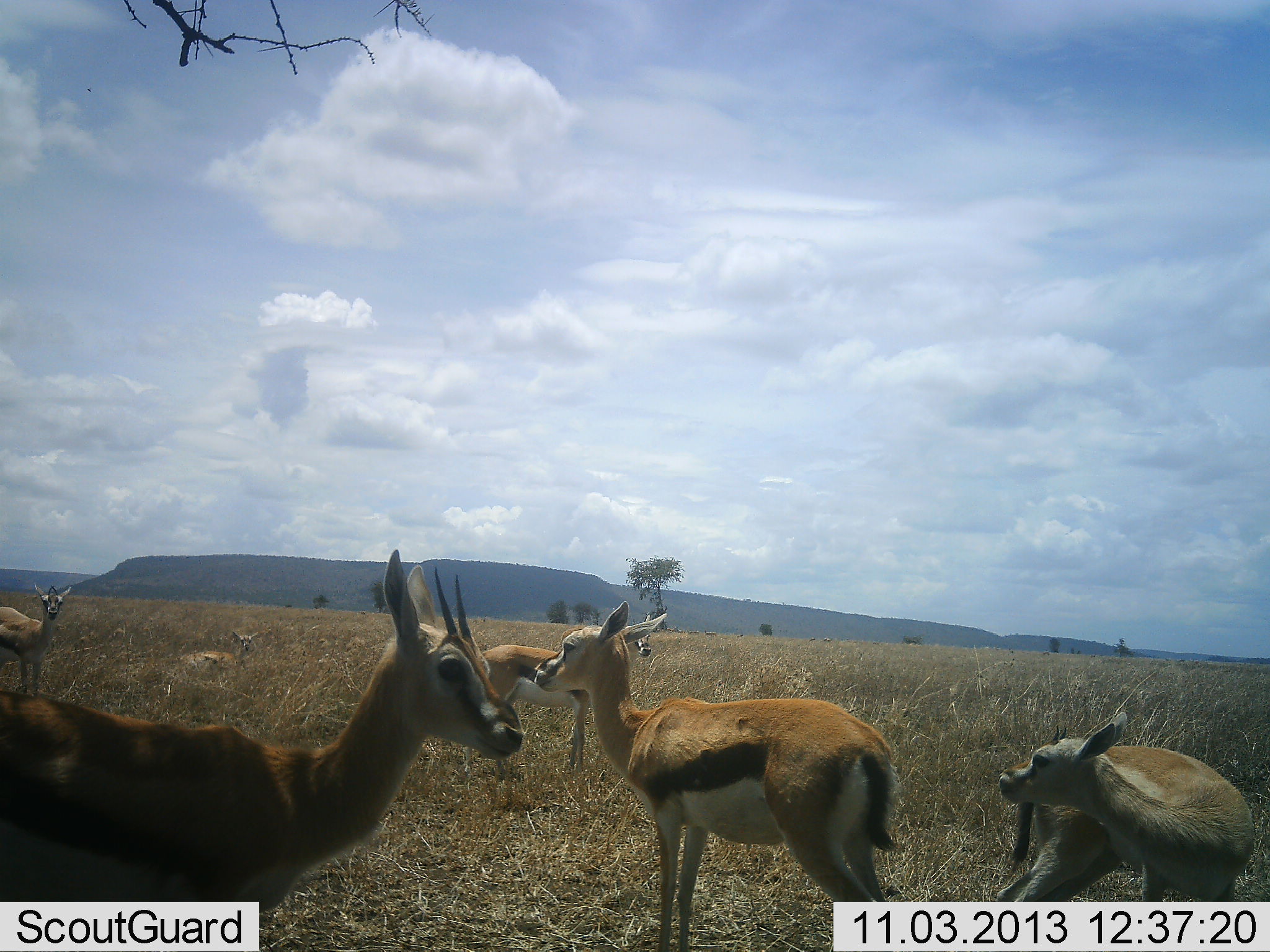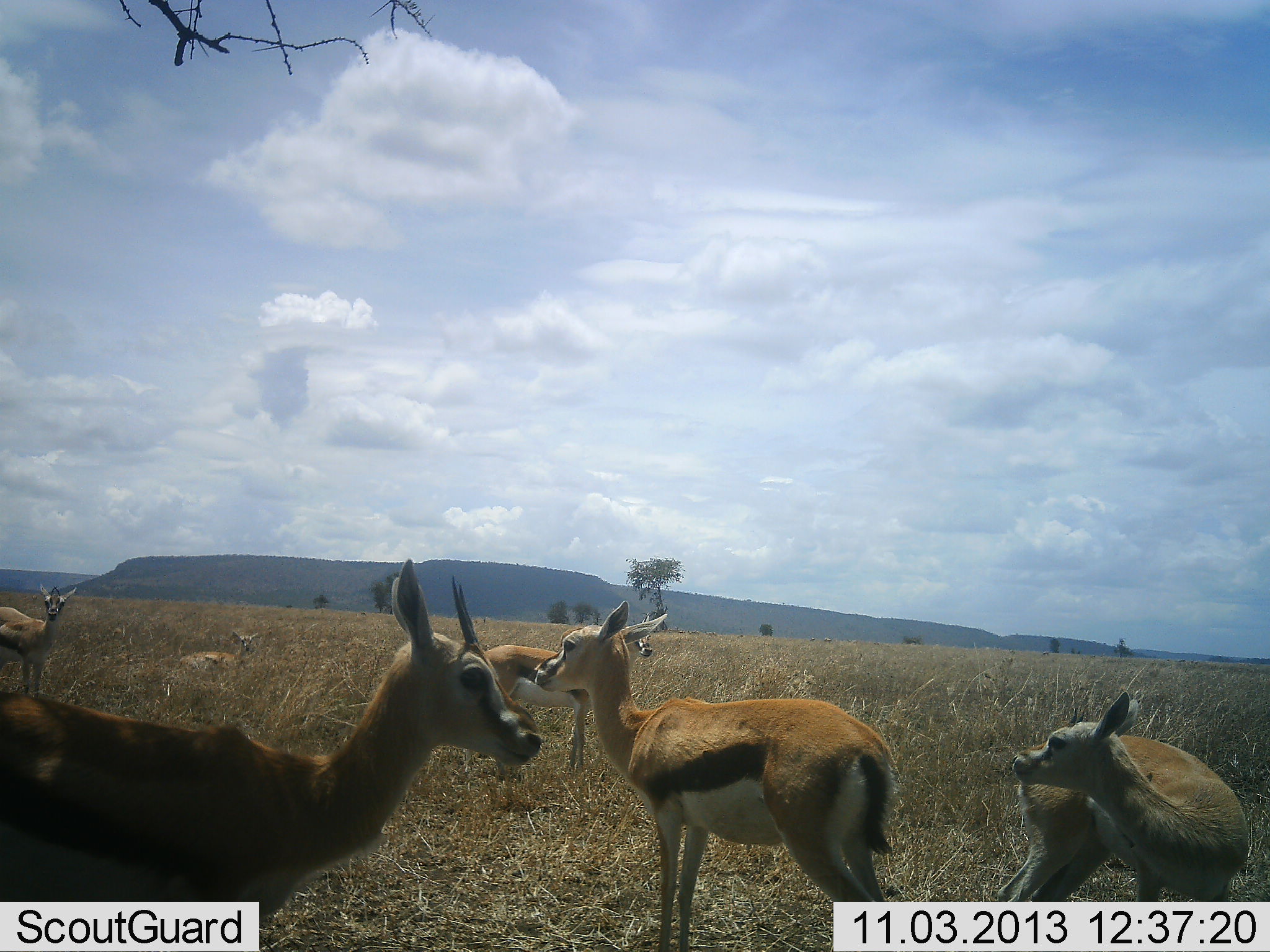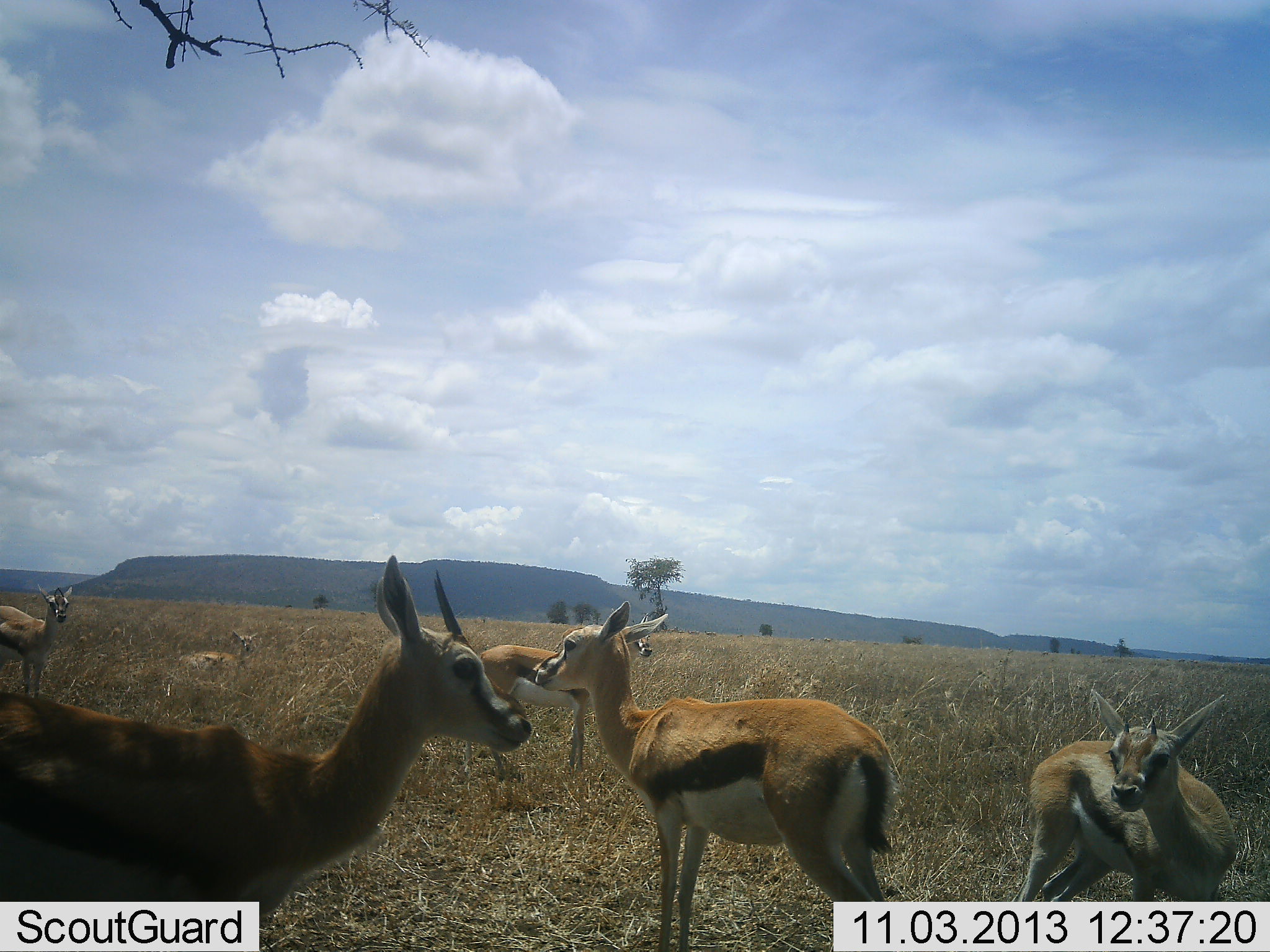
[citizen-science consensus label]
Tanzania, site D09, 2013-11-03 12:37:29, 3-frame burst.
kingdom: Animalia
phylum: Chordata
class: Mammalia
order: Artiodactyla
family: Bovidae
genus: Eudorcas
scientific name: Eudorcas thomsonii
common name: thomson's gazelle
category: gazellethomsons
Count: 6.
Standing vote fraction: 90%.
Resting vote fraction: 50%.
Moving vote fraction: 0%.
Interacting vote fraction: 20%.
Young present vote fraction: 20%.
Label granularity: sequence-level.